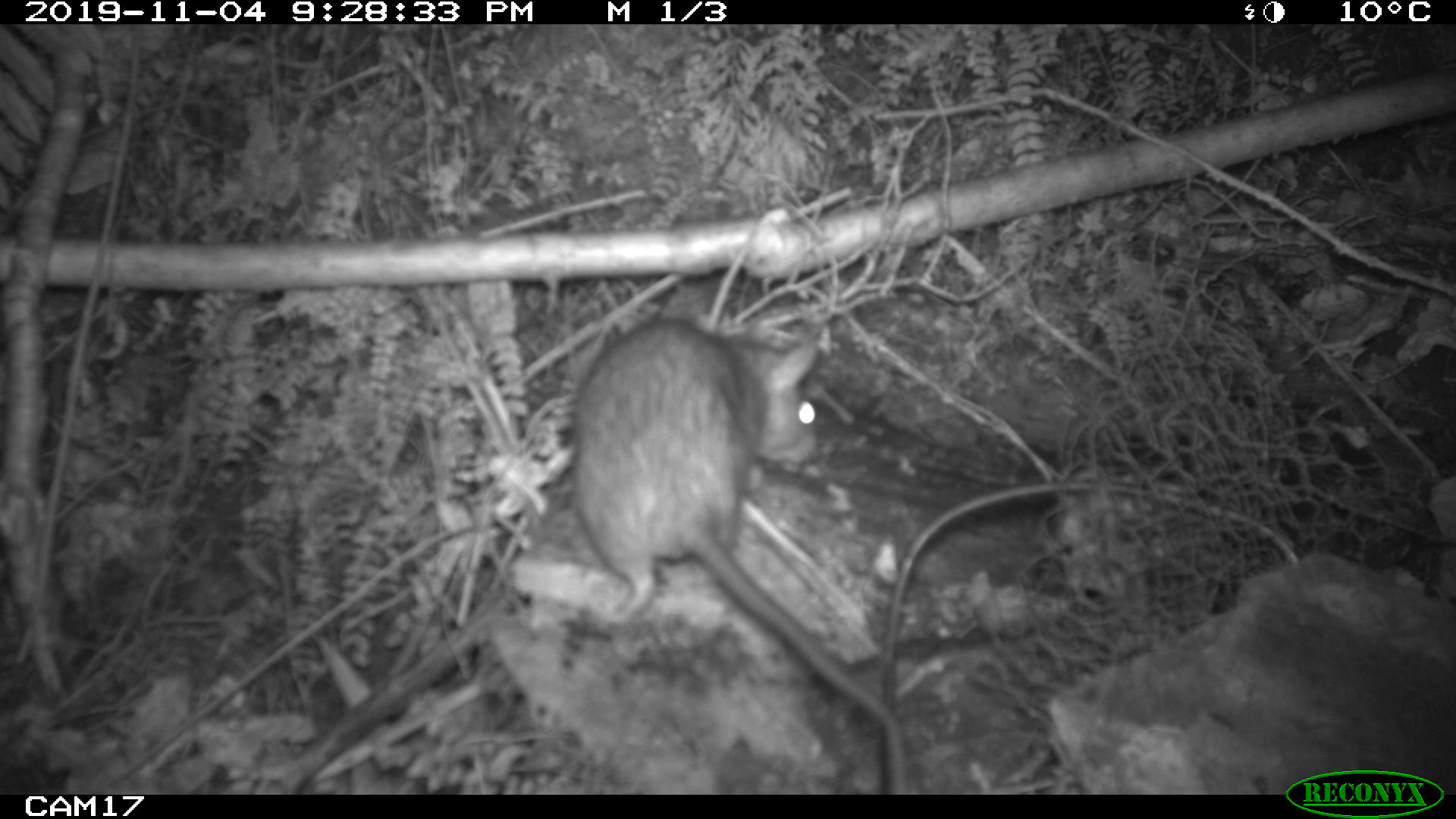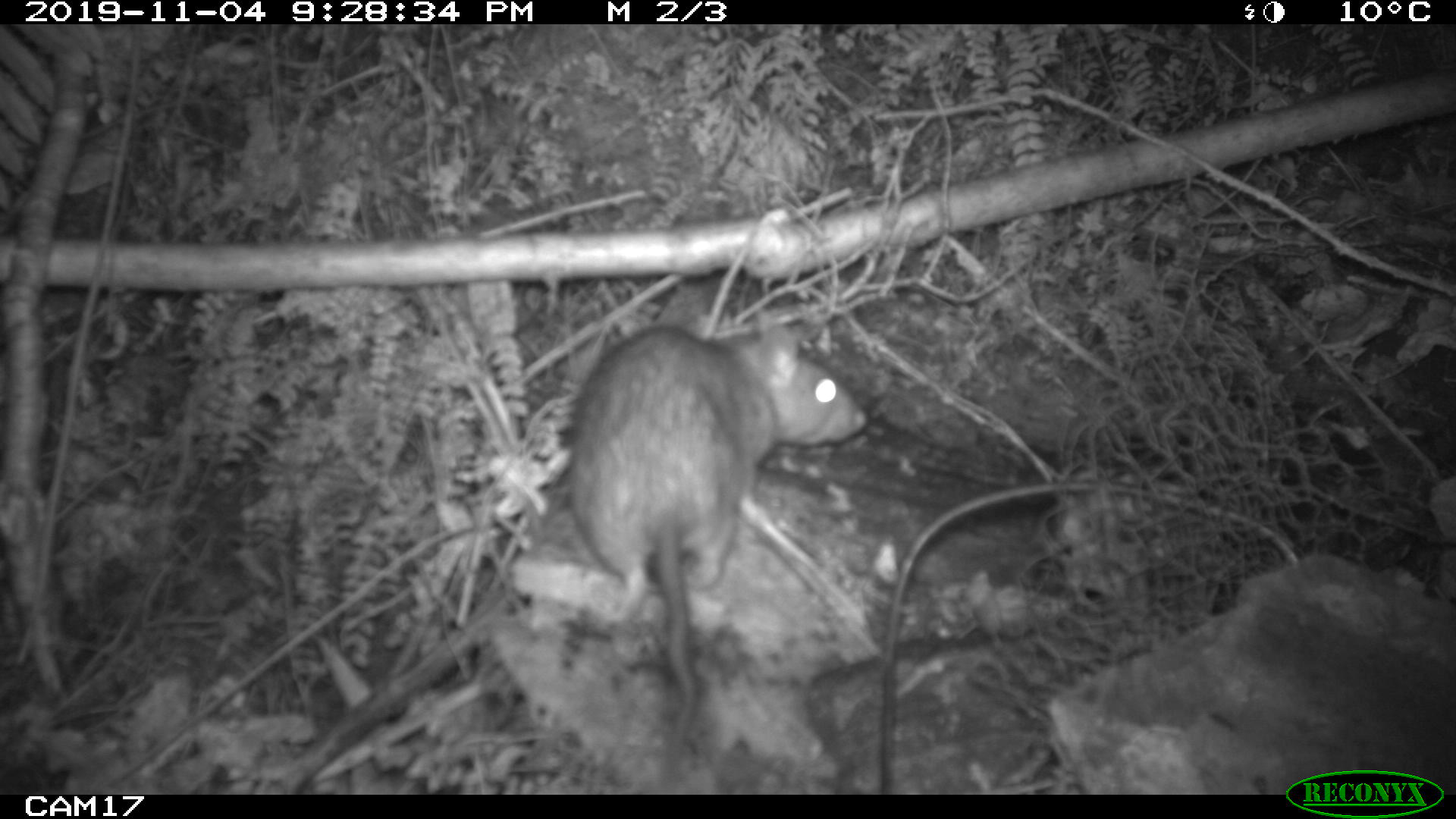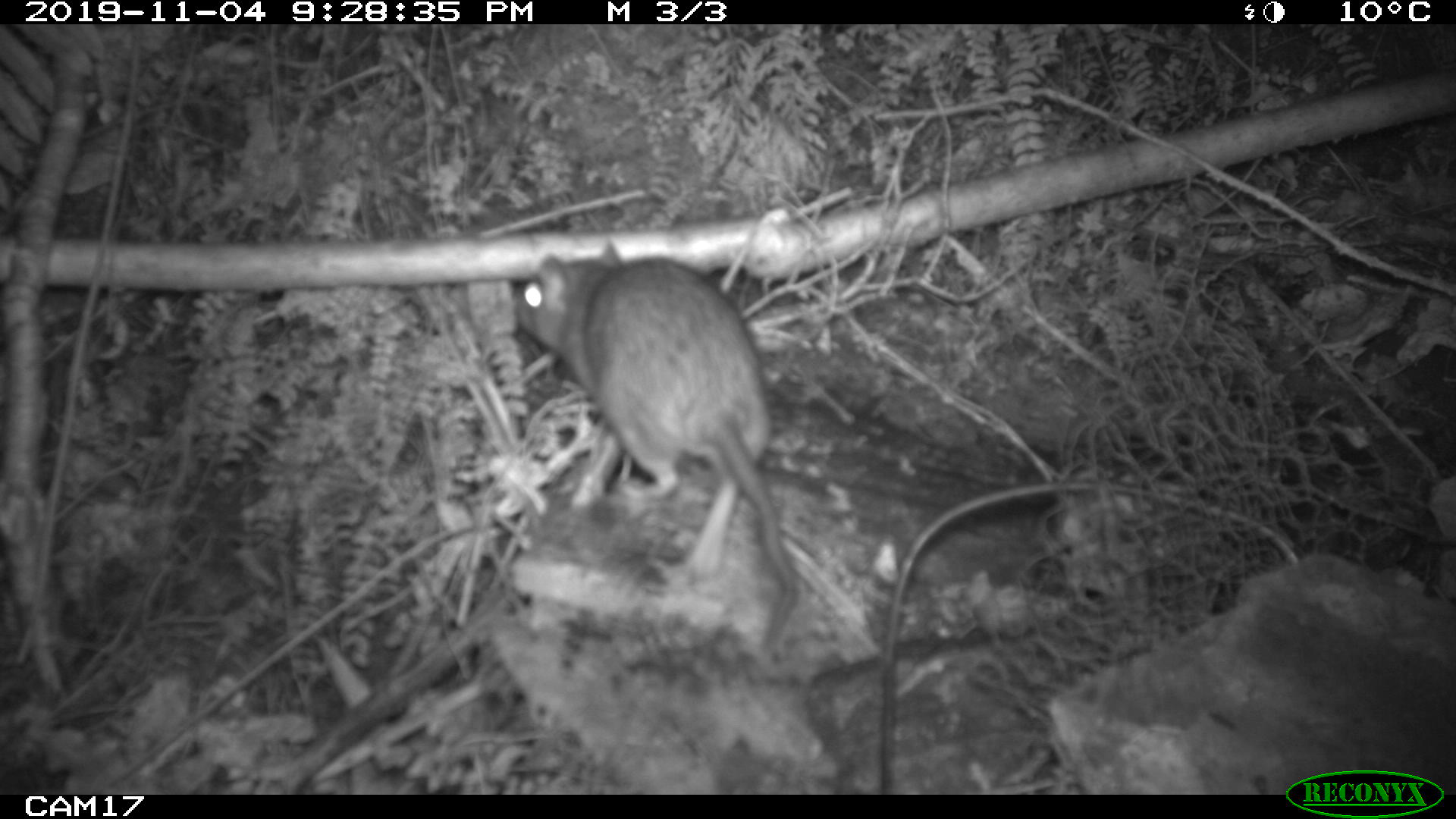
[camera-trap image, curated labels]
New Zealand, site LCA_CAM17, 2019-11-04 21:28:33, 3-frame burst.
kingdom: Animalia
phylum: Chordata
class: Mammalia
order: Rodentia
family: Muridae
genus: Rattus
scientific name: Rattus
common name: rat